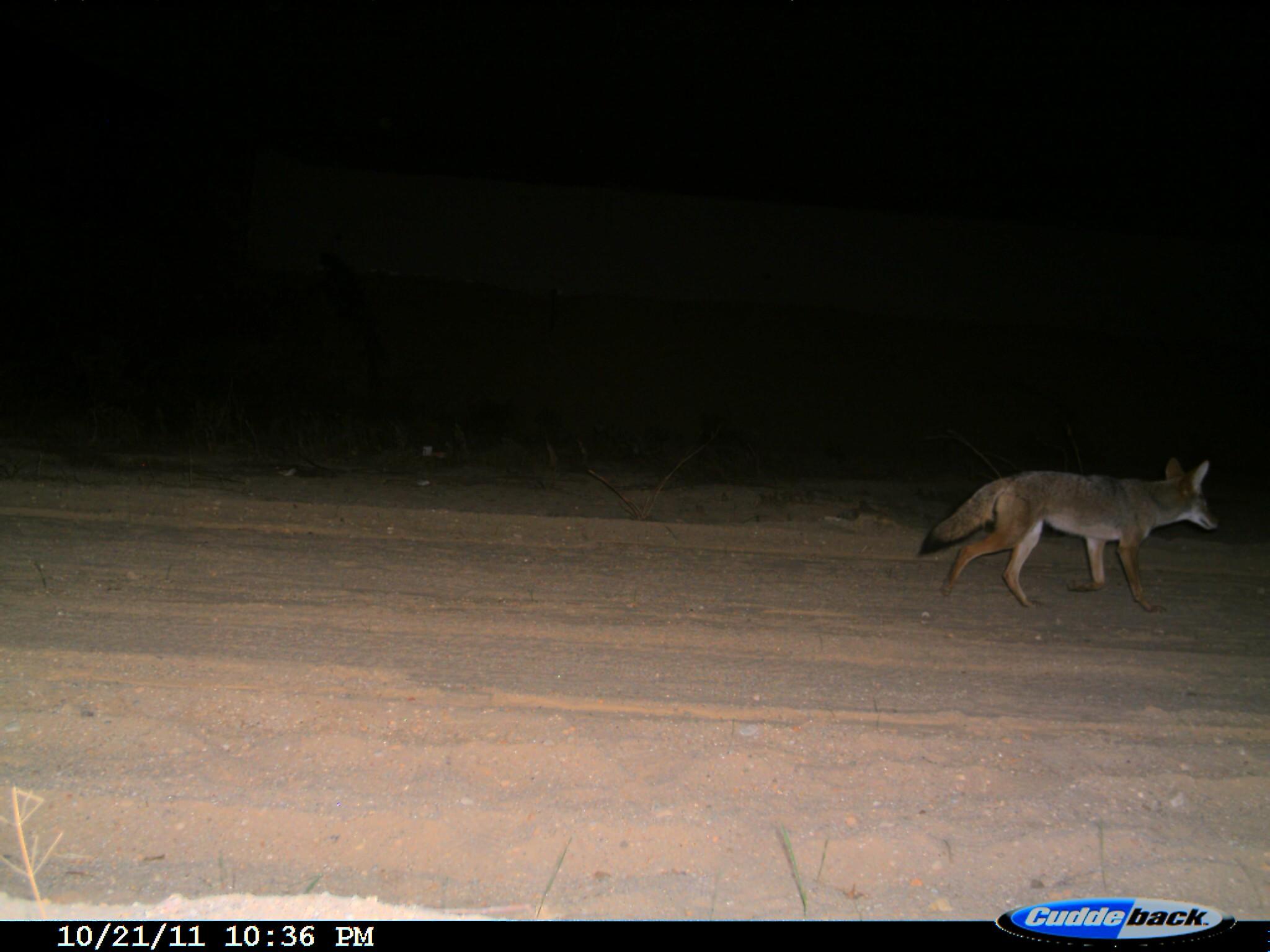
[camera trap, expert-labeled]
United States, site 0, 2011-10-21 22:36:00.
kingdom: Animalia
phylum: Chordata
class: Mammalia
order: Carnivora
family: Canidae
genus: Canis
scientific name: Canis latrans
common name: coyote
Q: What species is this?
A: Coyote (Canis latrans).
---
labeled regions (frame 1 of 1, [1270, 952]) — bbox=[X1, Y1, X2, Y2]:
coyote: bbox=[909, 445, 1226, 621]